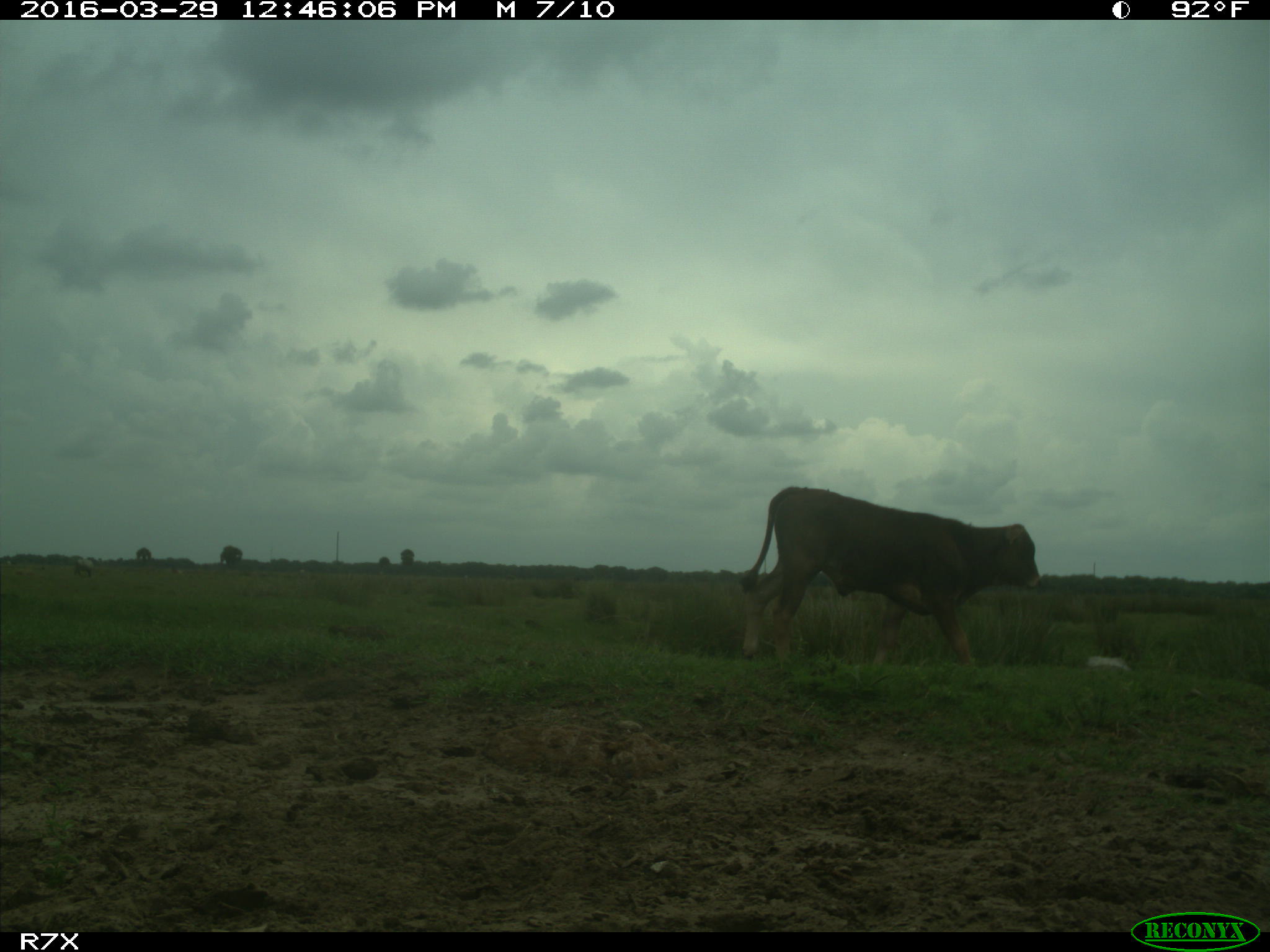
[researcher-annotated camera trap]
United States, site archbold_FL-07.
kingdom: Animalia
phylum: Chordata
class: Mammalia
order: Artiodactyla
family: Bovidae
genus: Bos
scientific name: Bos taurus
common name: domestic cow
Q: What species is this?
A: Bos taurus (domestic cow).